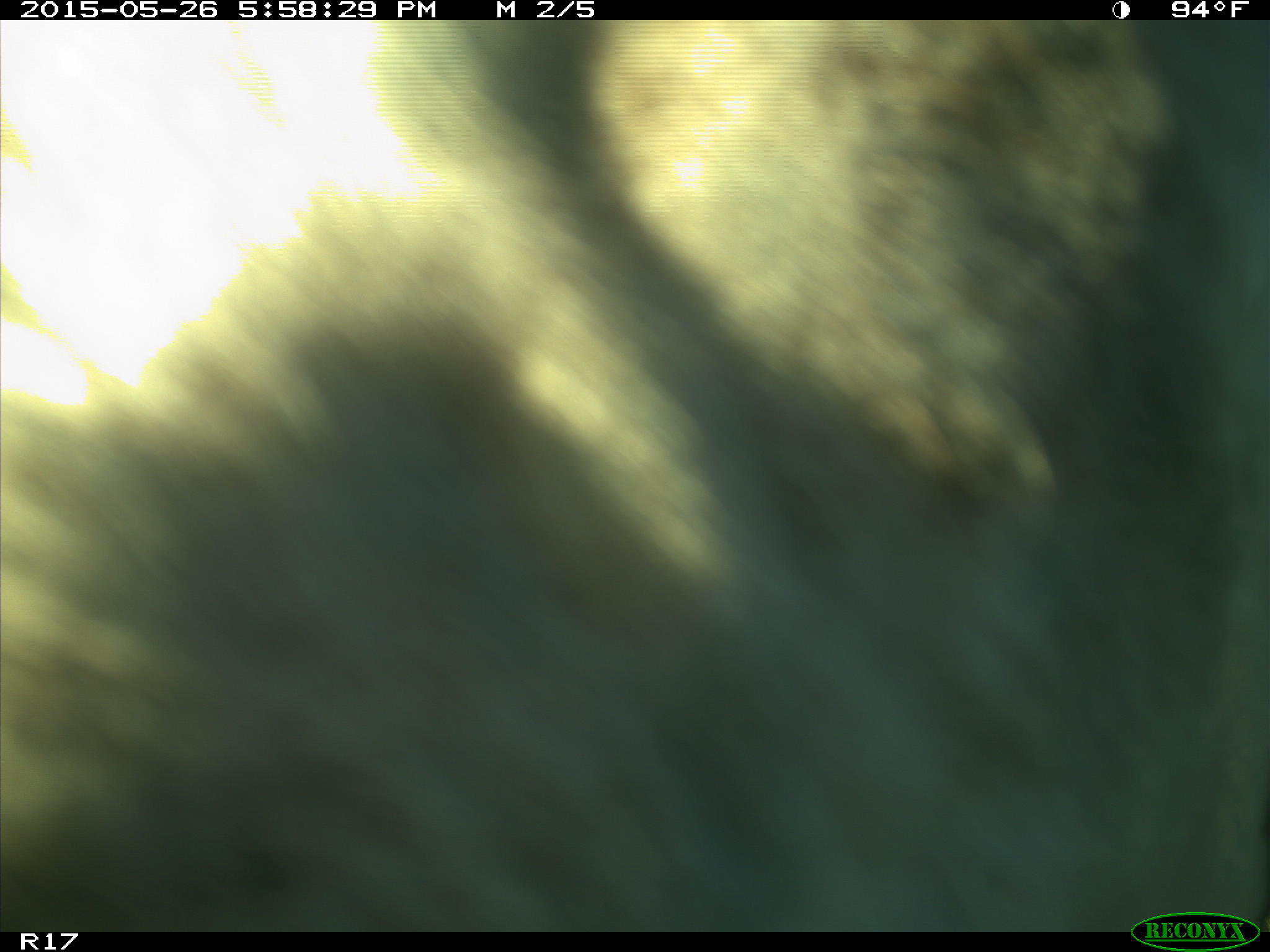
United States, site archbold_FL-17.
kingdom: Animalia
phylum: Chordata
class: Mammalia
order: Artiodactyla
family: Bovidae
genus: Bos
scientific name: Bos taurus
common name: domestic cow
Bos taurus (domestic cow).